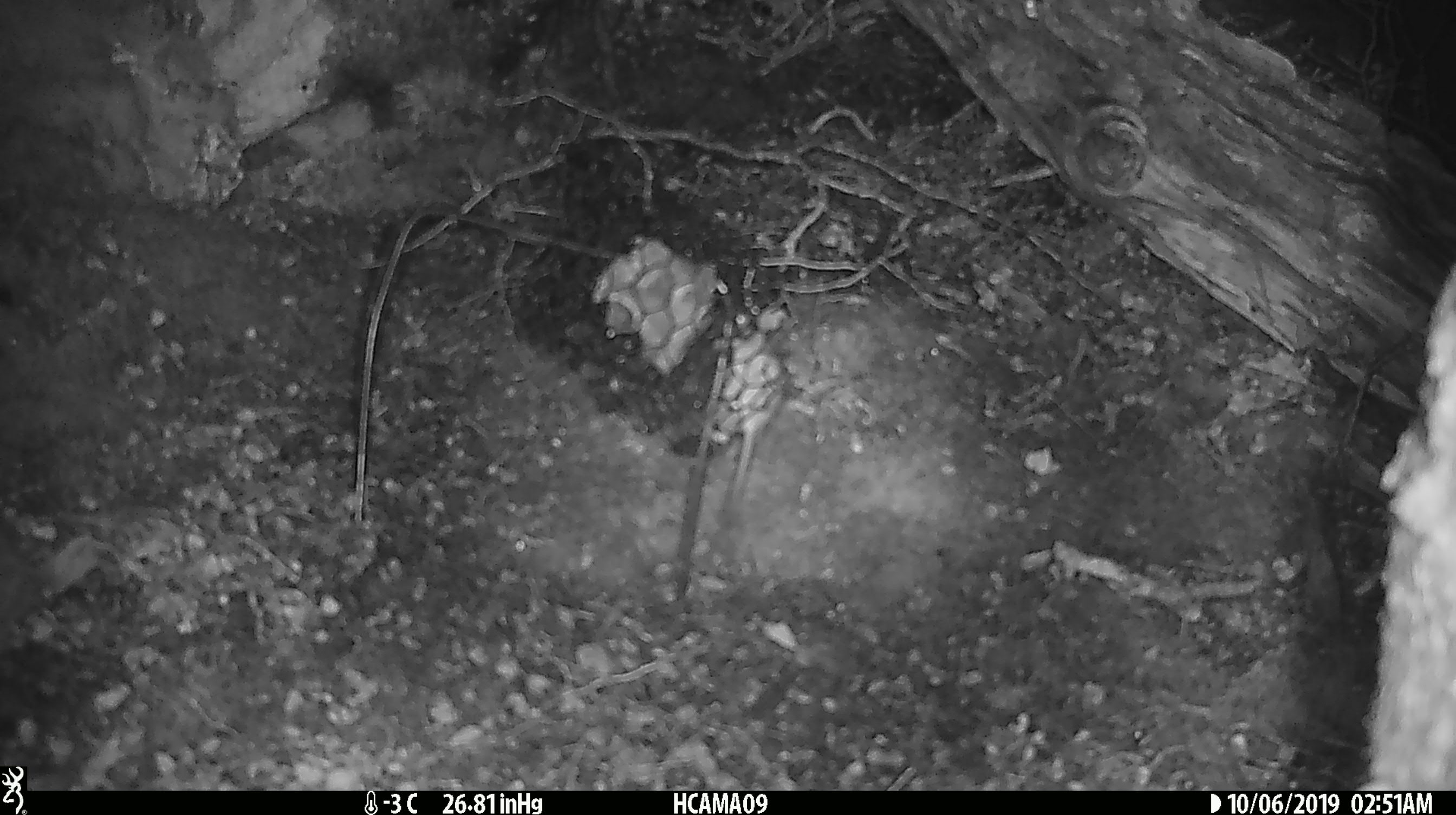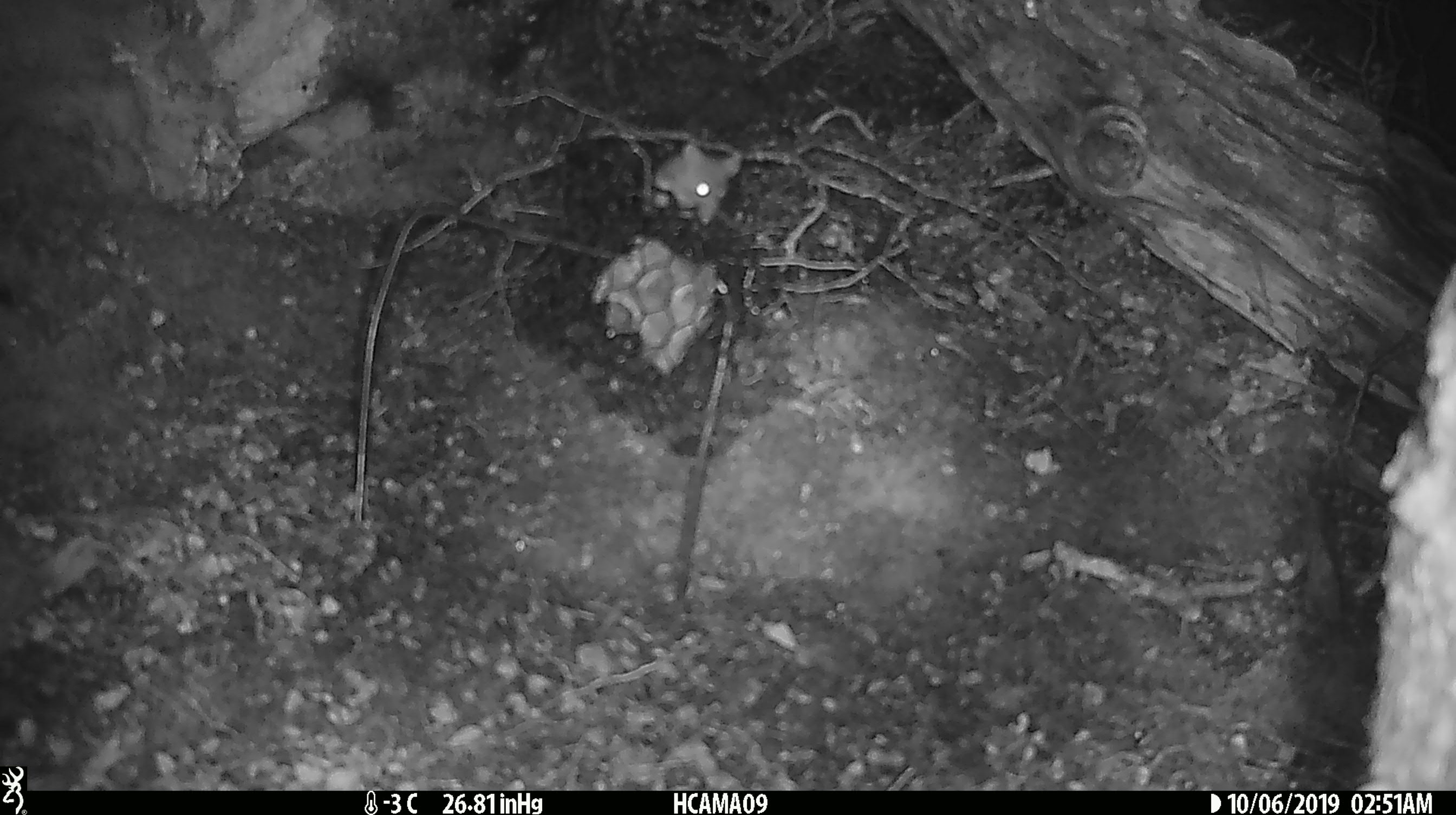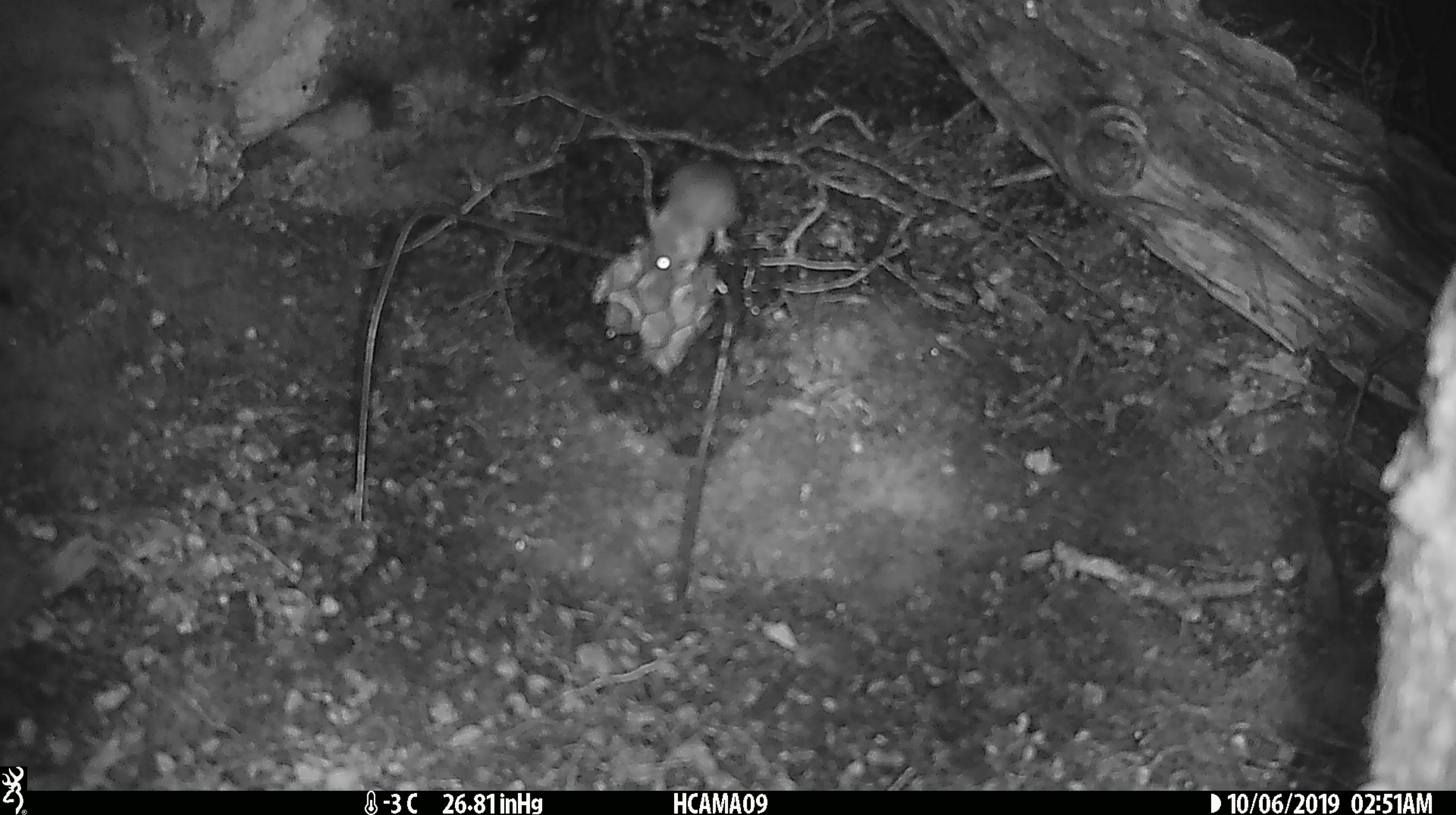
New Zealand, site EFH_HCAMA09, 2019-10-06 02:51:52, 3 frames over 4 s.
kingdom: Animalia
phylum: Chordata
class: Mammalia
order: Rodentia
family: Muridae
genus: Mus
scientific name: Mus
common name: mouse